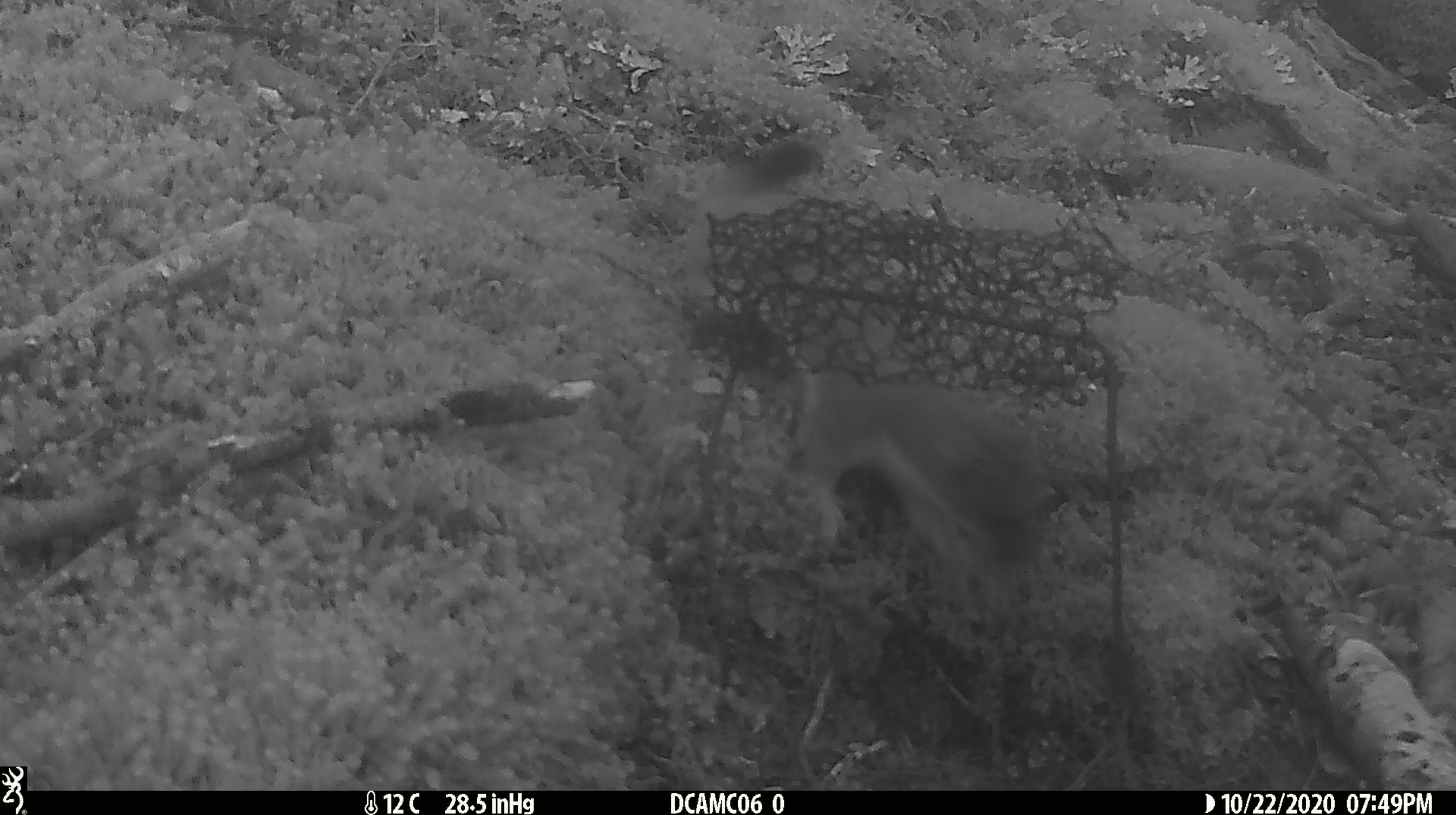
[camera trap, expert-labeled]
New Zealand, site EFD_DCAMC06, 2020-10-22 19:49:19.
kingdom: Animalia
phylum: Chordata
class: Mammalia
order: Carnivora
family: Mustelidae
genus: Mustela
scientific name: Mustela erminea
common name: stoat